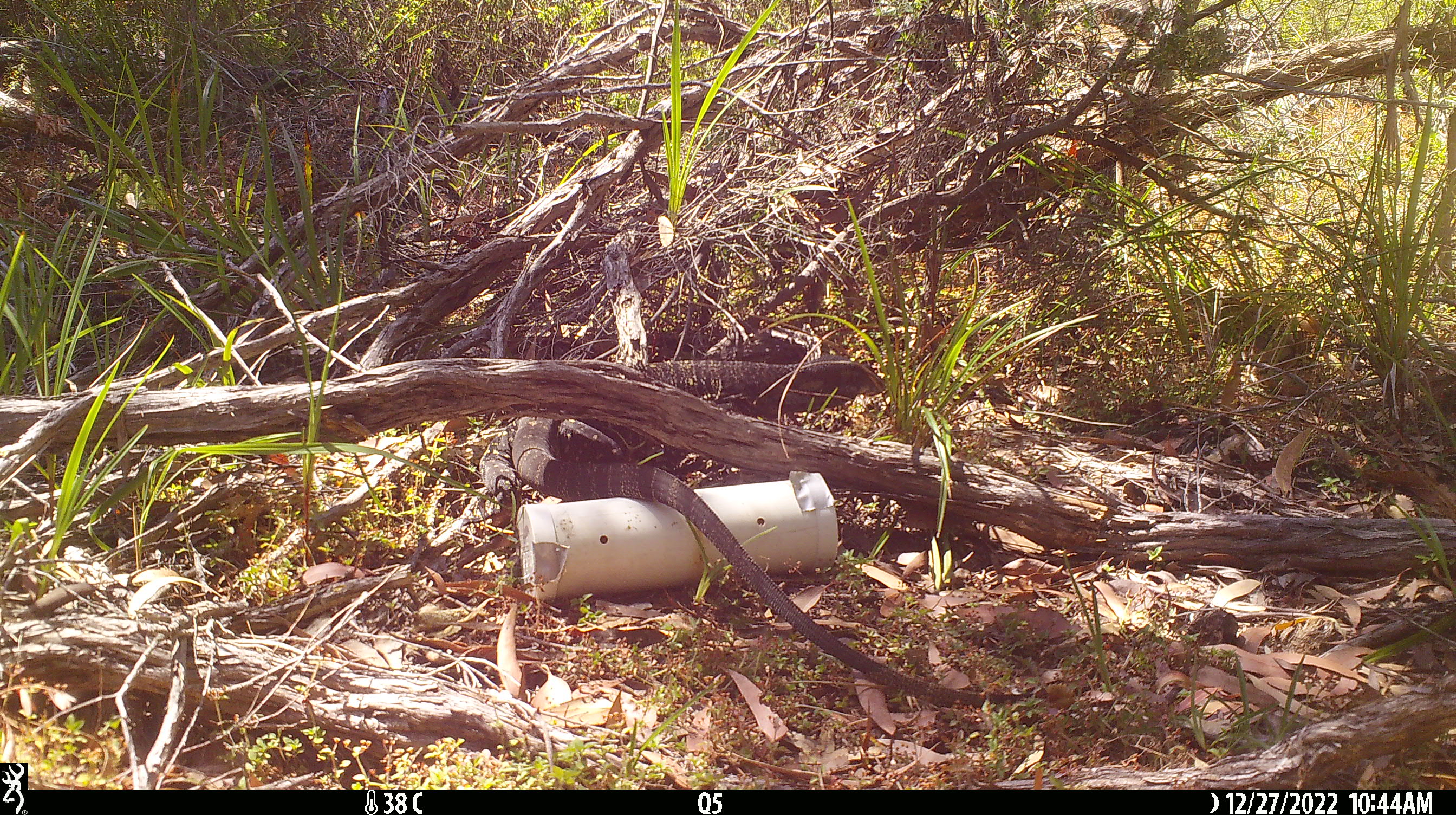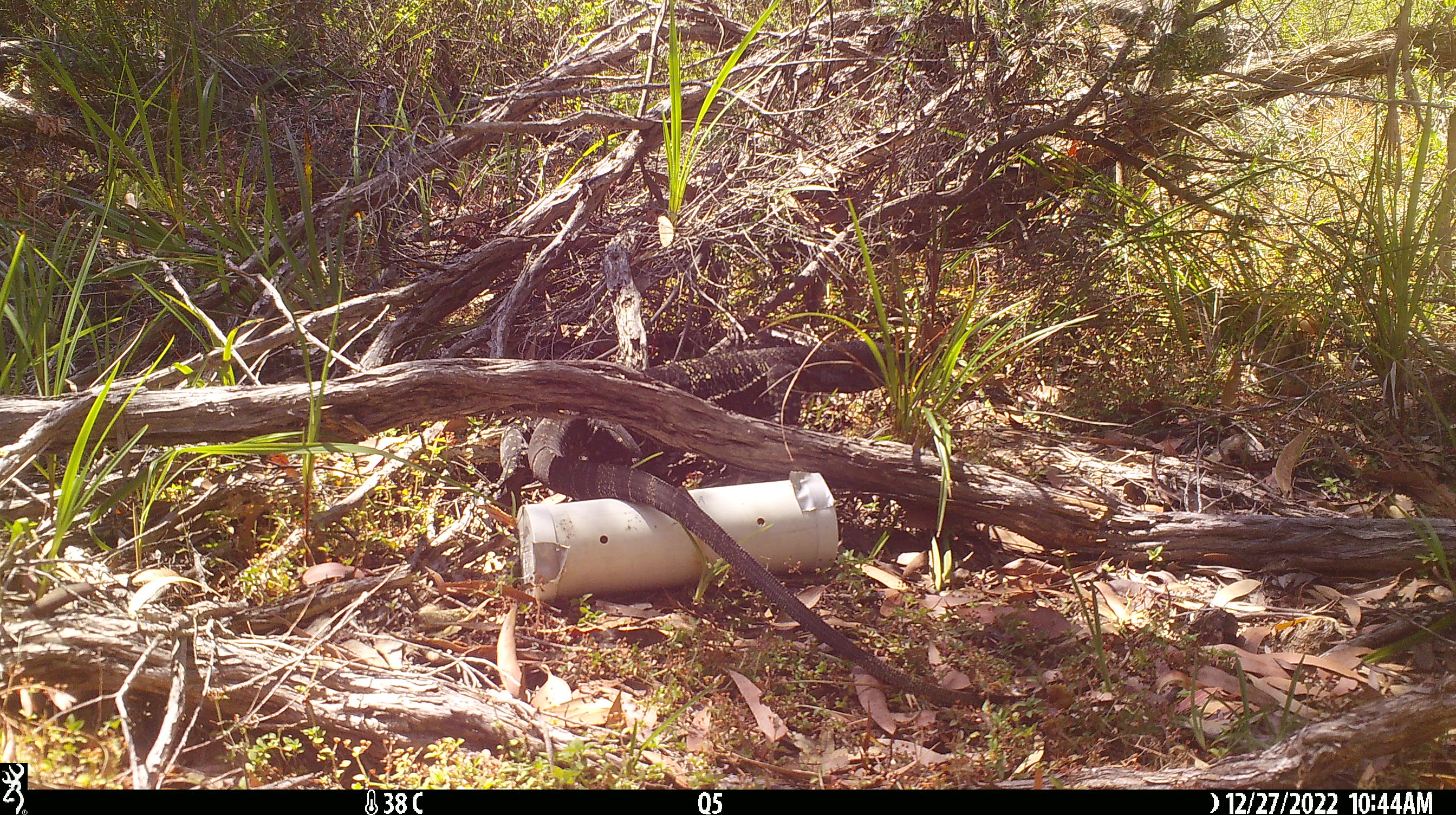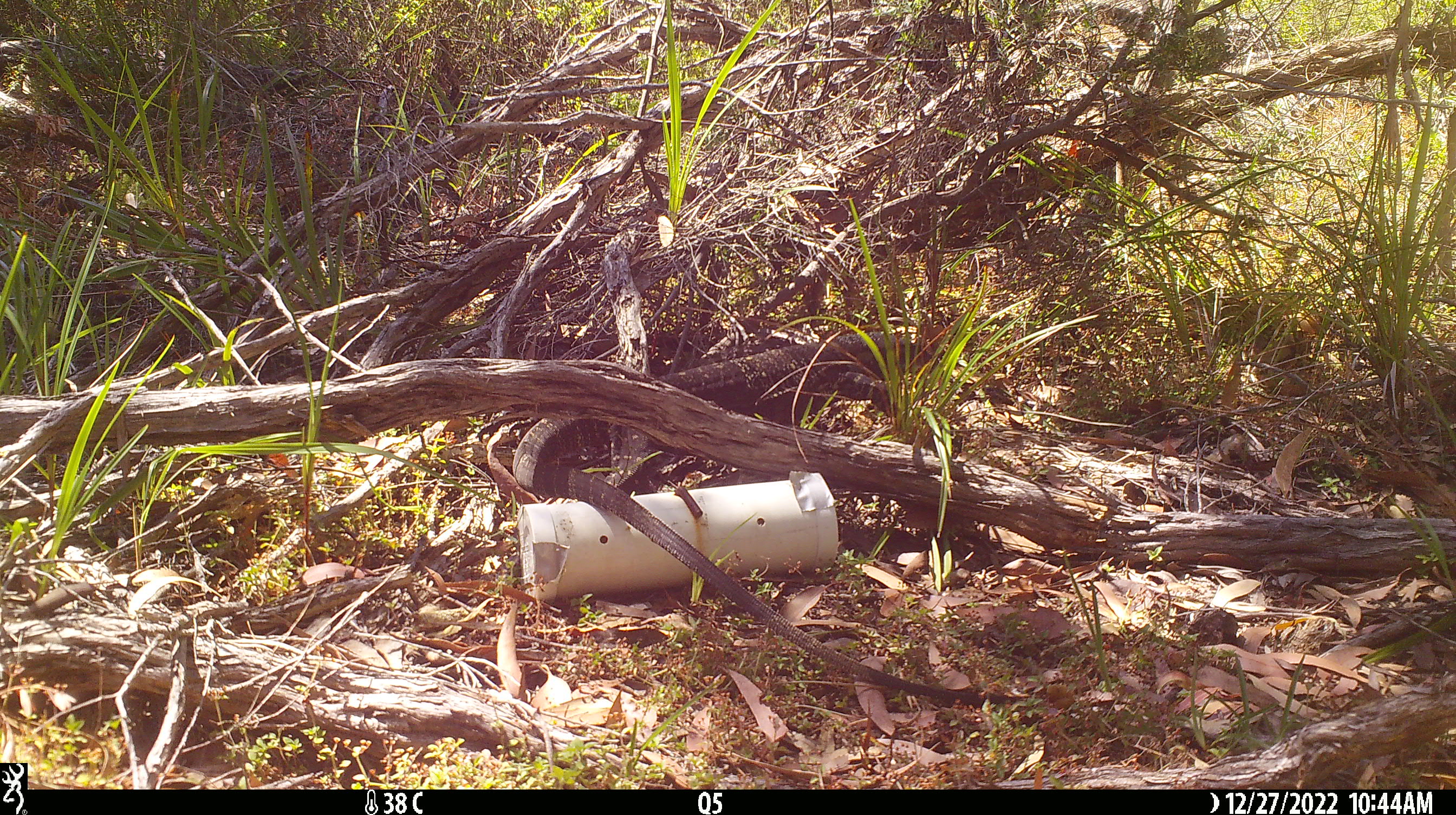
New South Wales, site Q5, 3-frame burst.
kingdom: Animalia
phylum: Chordata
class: Reptilia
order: Squamata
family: Varanidae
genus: Varanus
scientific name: Varanus varius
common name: lace monitor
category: goanna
Goanna (lace monitor) (Varanus varius).